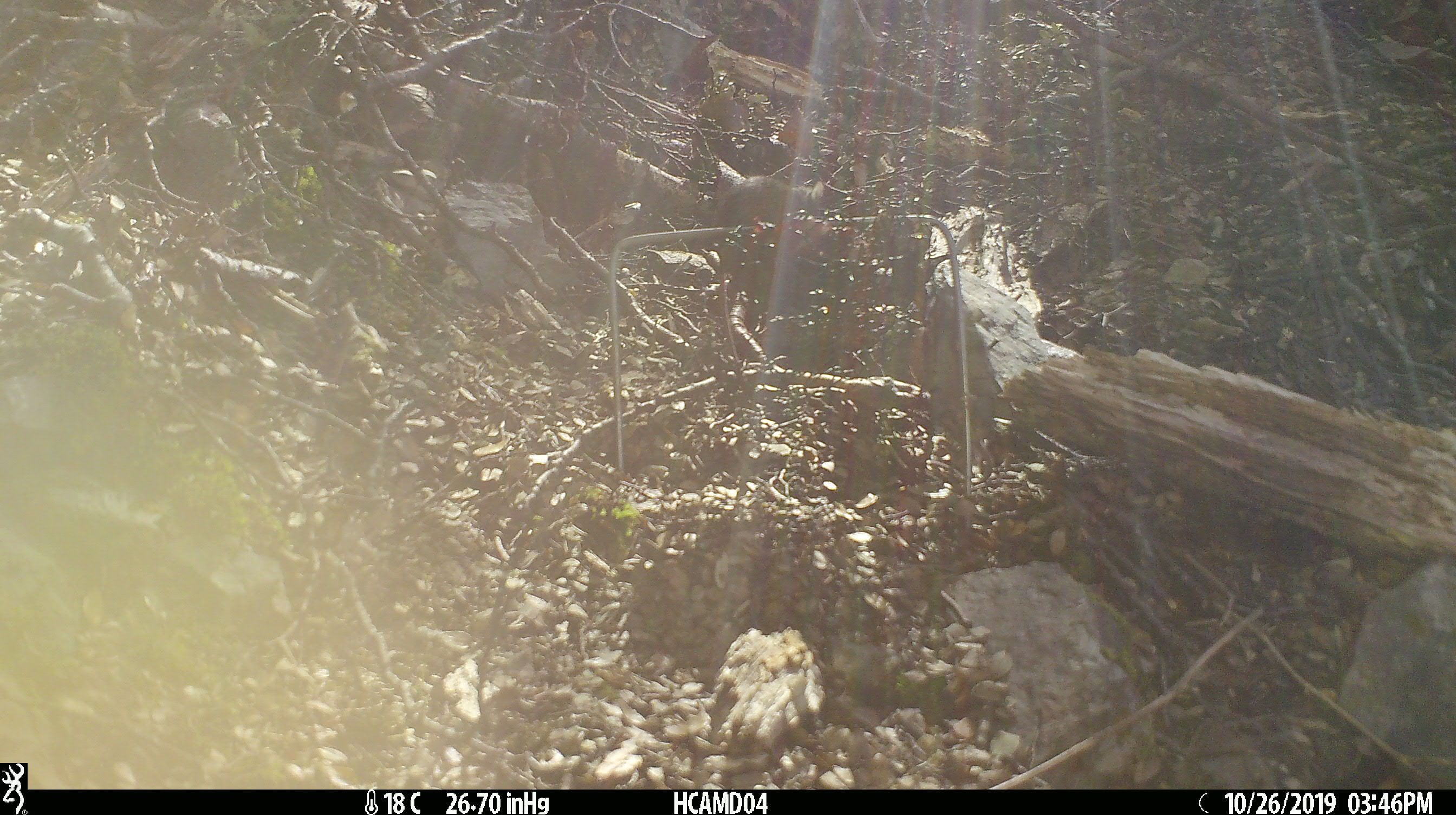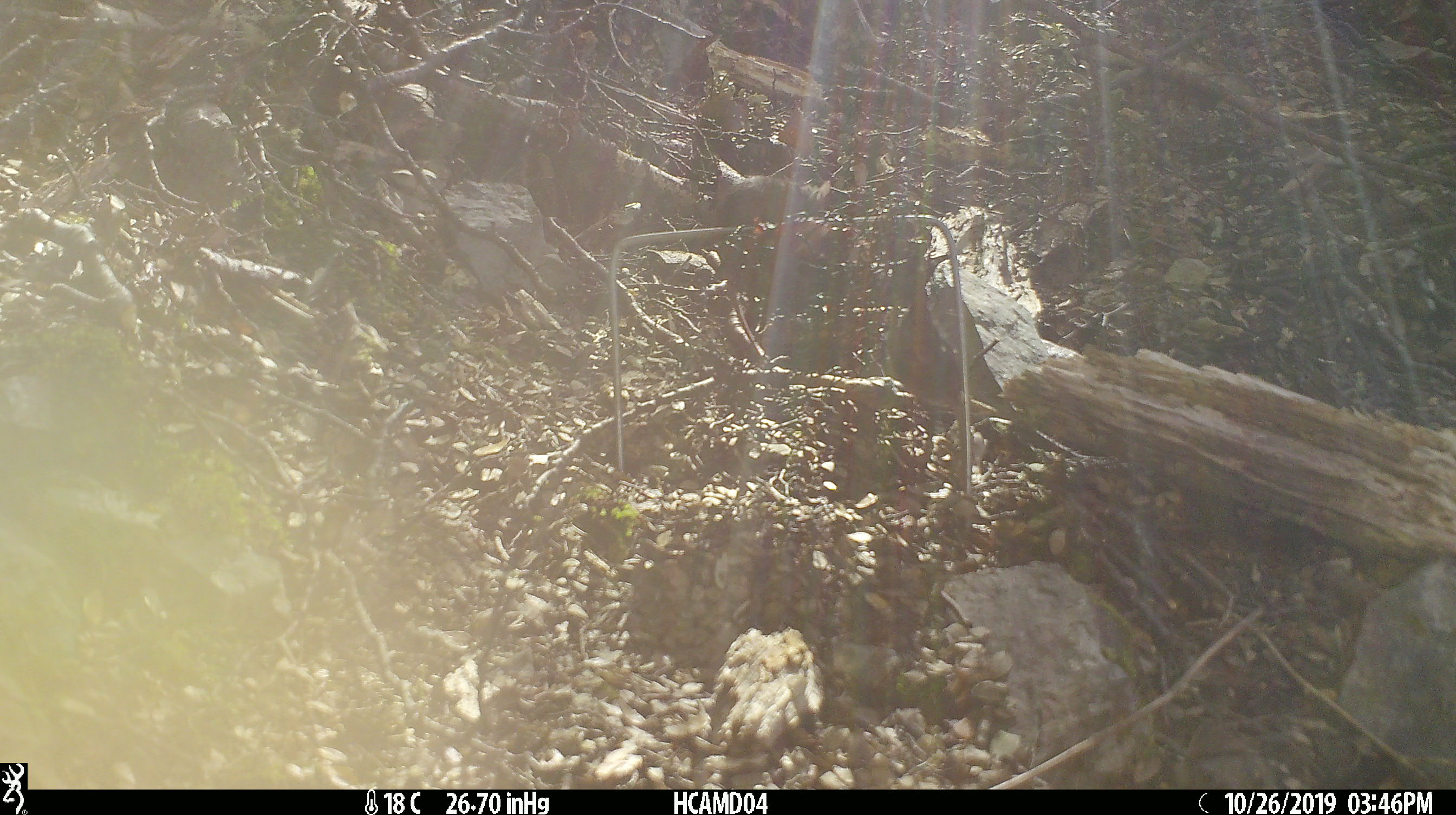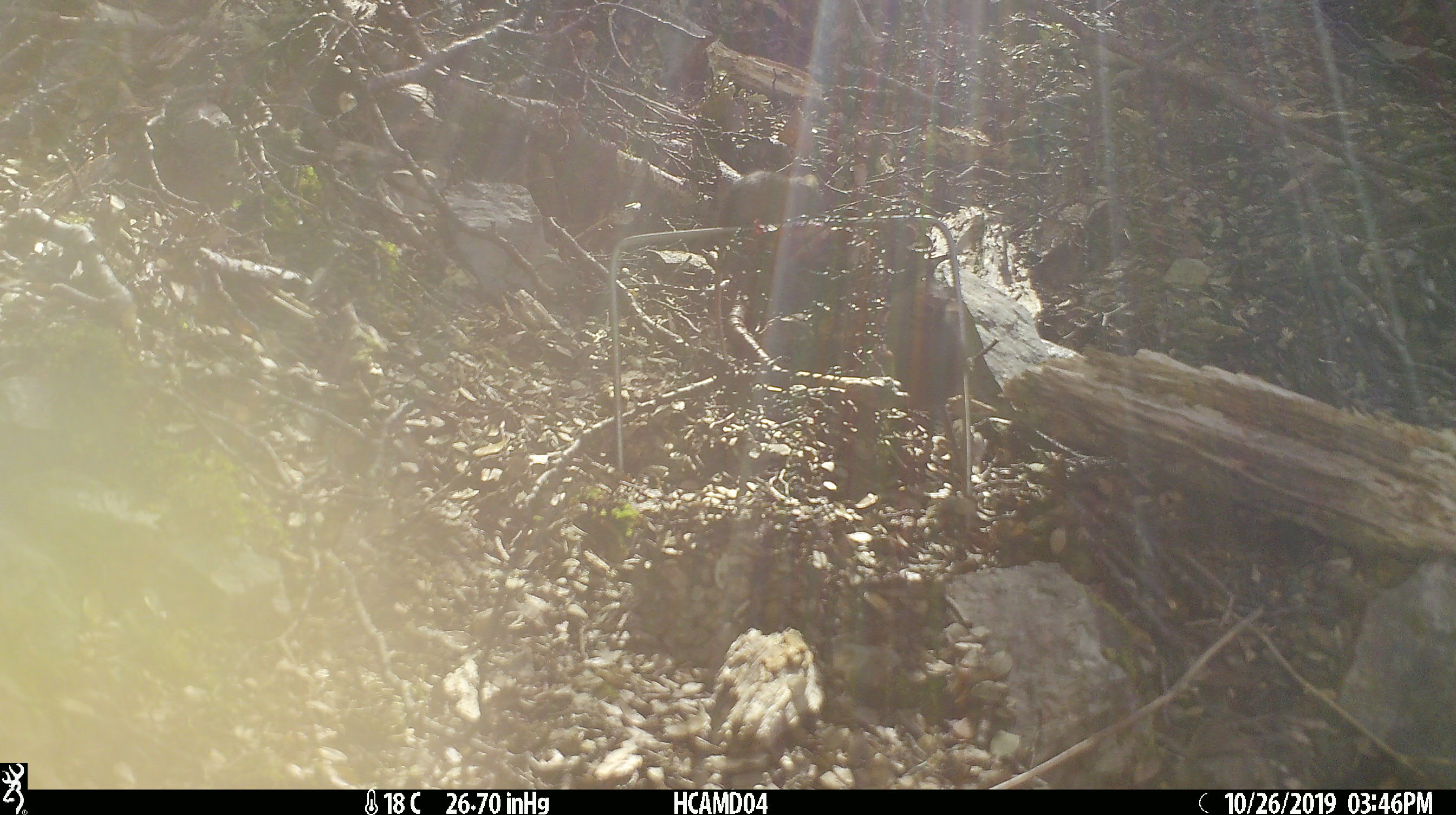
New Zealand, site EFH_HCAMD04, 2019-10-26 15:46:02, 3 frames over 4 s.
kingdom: Animalia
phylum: Chordata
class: Mammalia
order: Rodentia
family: Muridae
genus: Mus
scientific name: Mus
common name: mouse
Mouse (Mus).